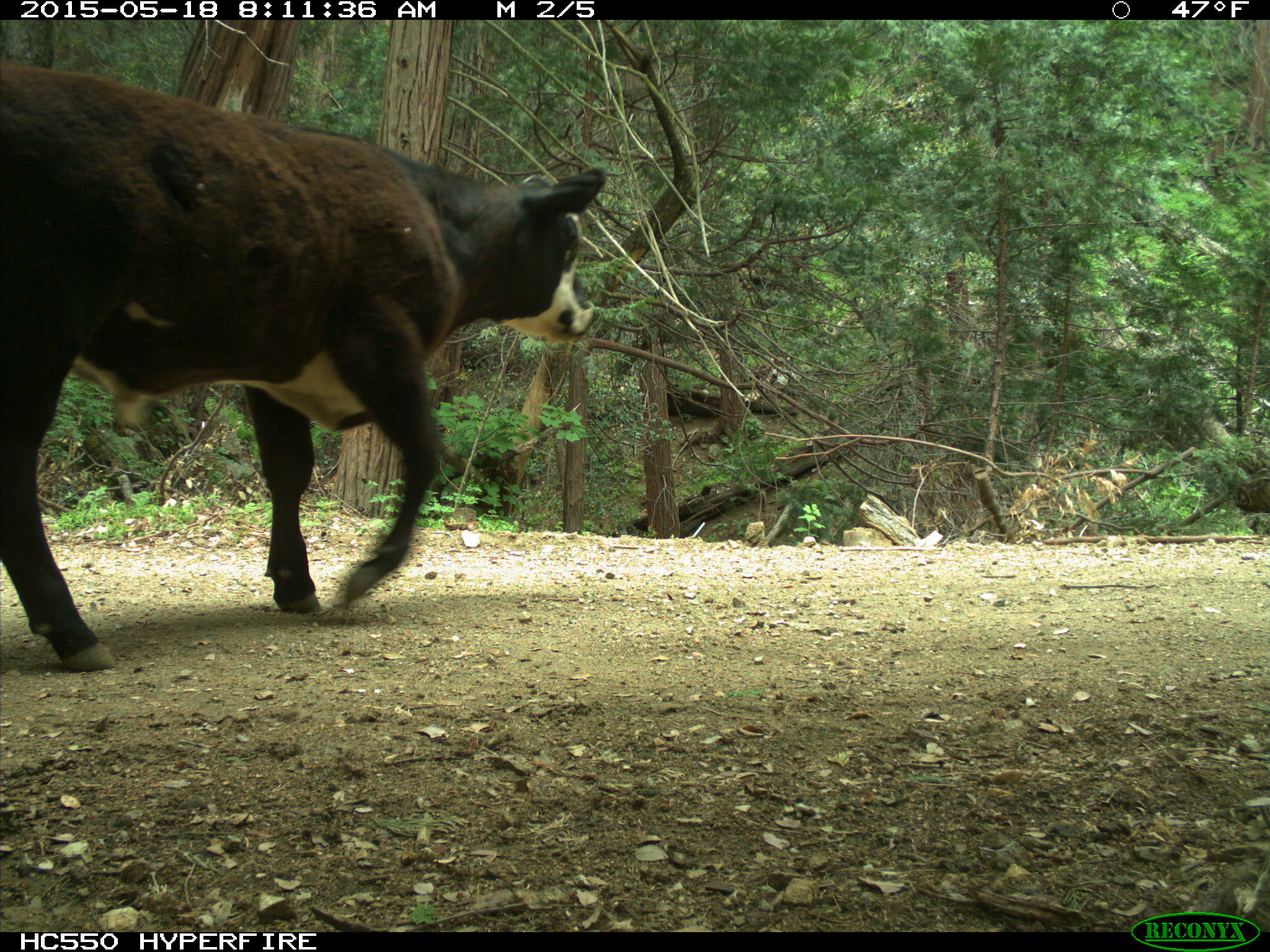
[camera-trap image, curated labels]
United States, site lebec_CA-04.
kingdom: Animalia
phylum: Chordata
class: Mammalia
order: Artiodactyla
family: Bovidae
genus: Bos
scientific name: Bos taurus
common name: domestic cow